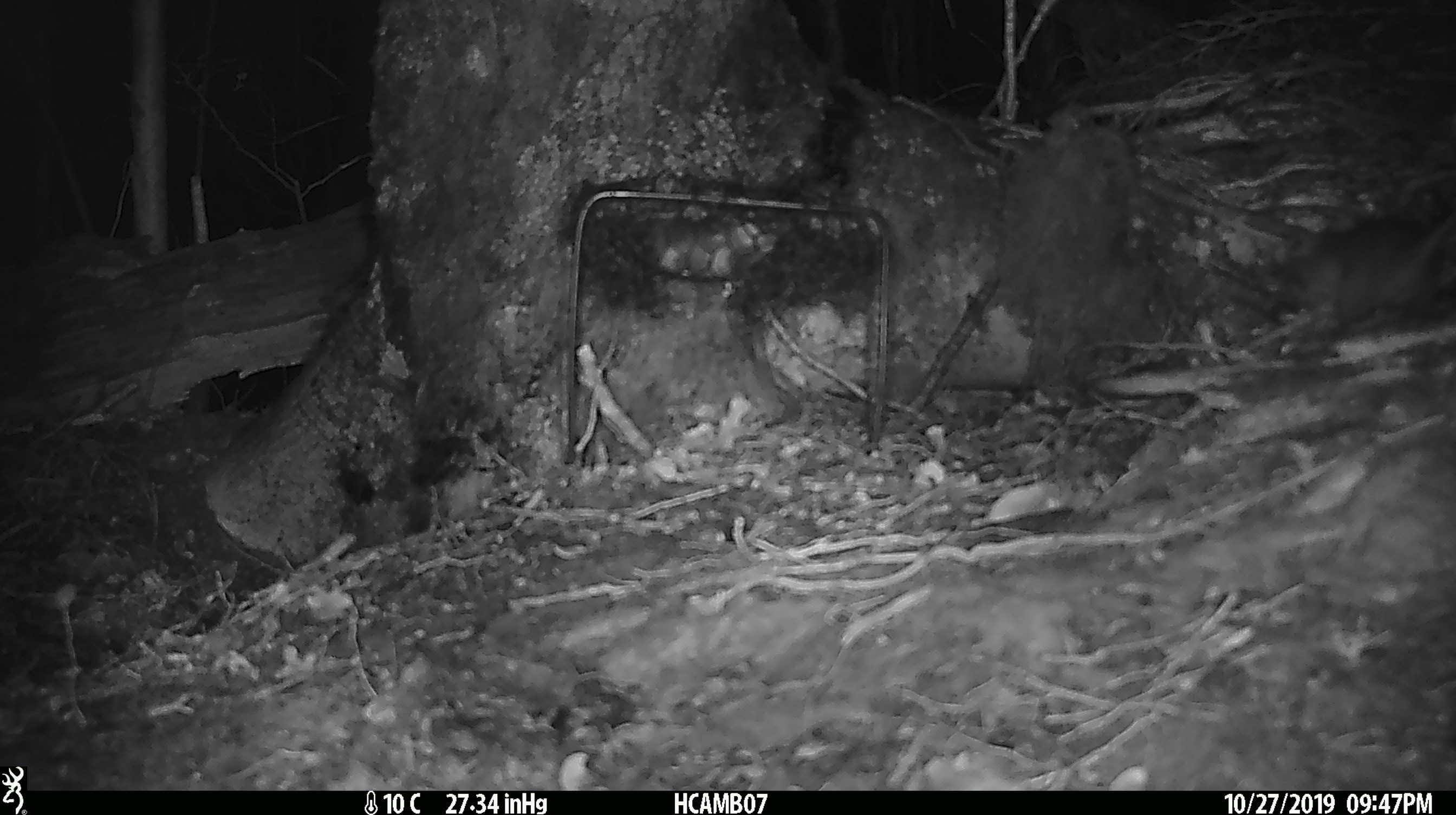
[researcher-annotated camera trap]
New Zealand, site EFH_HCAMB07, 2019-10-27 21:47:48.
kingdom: Animalia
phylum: Chordata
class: Mammalia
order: Rodentia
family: Muridae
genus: Mus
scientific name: Mus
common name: mouse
Mouse (Mus).